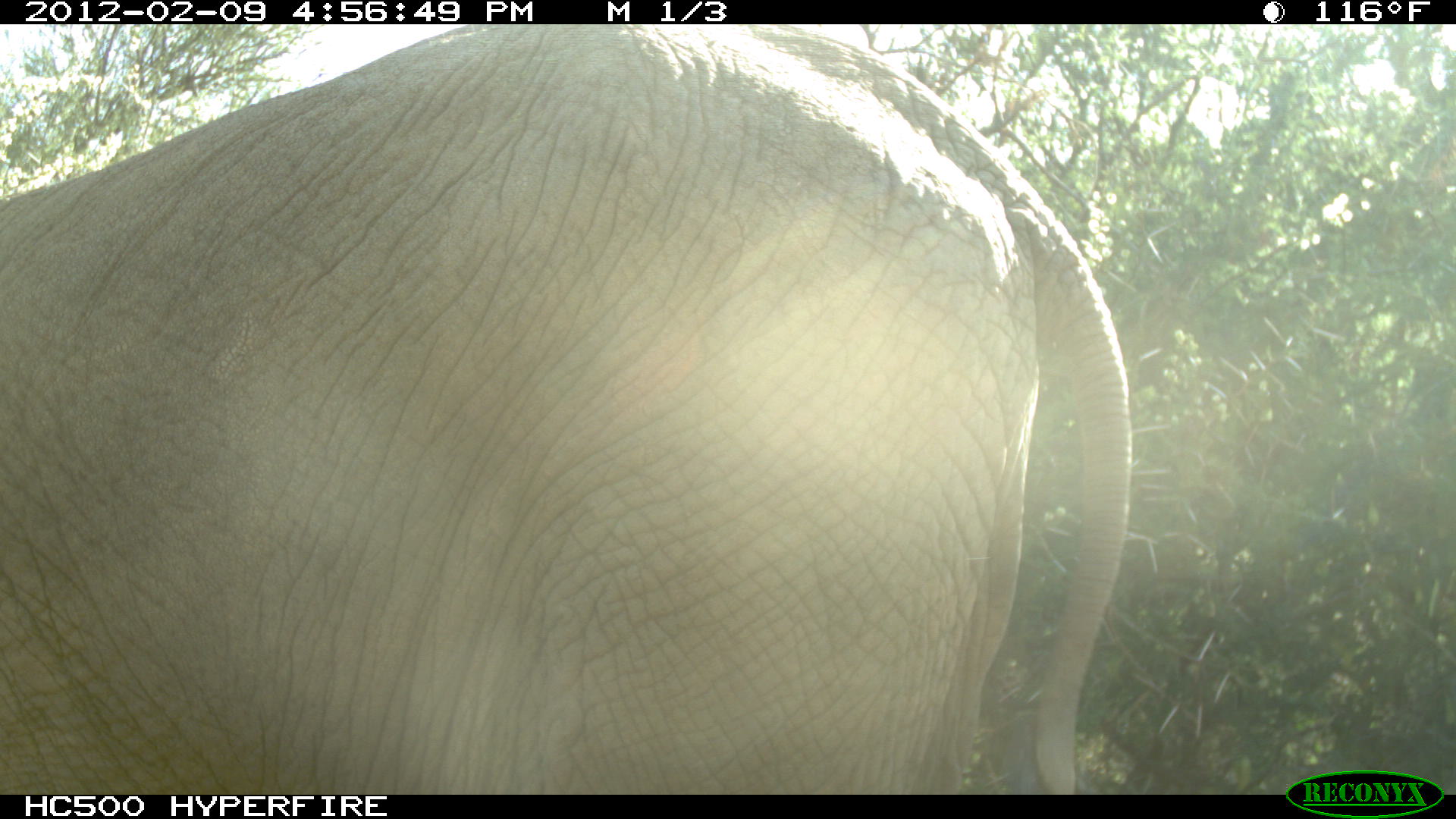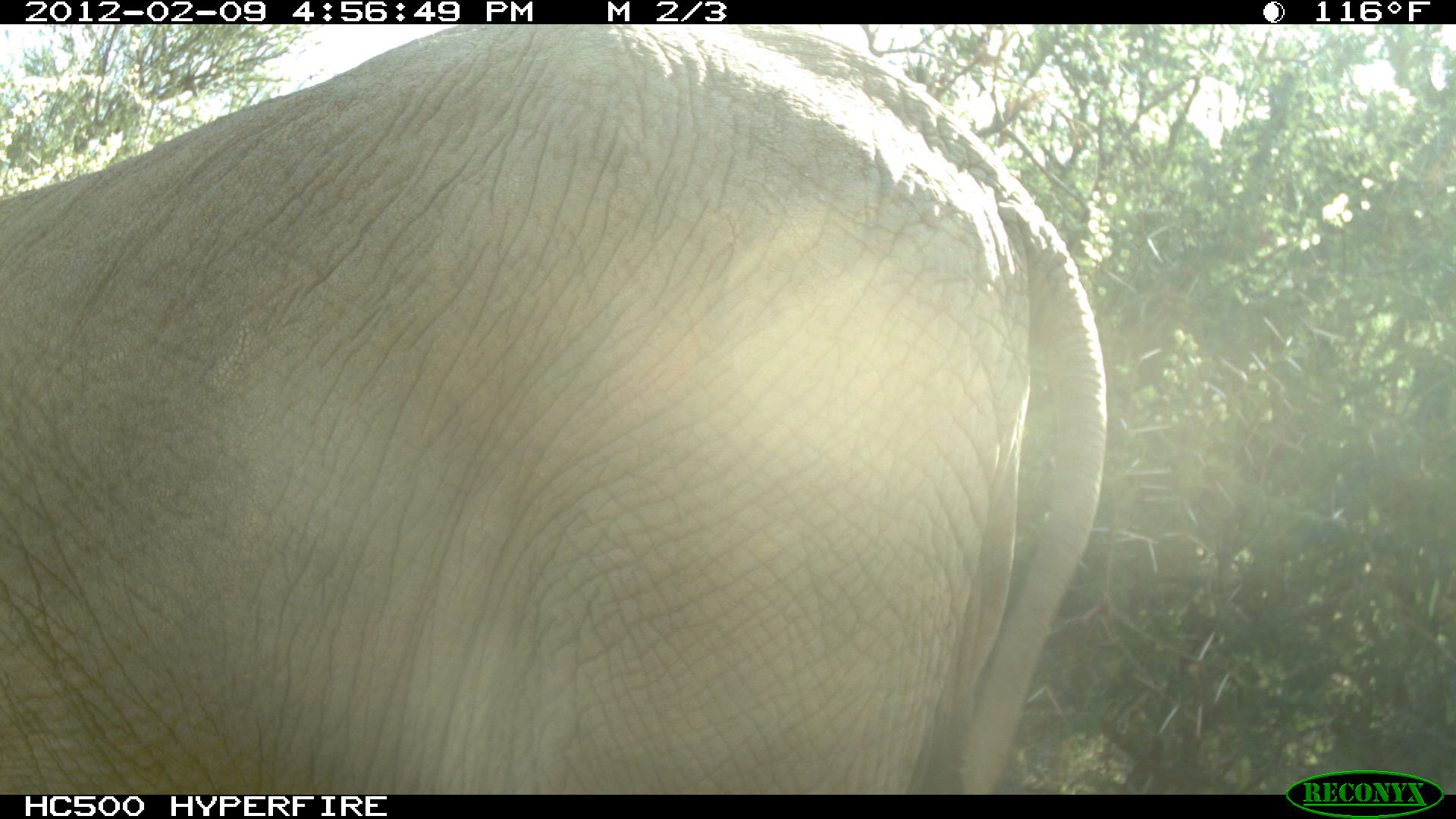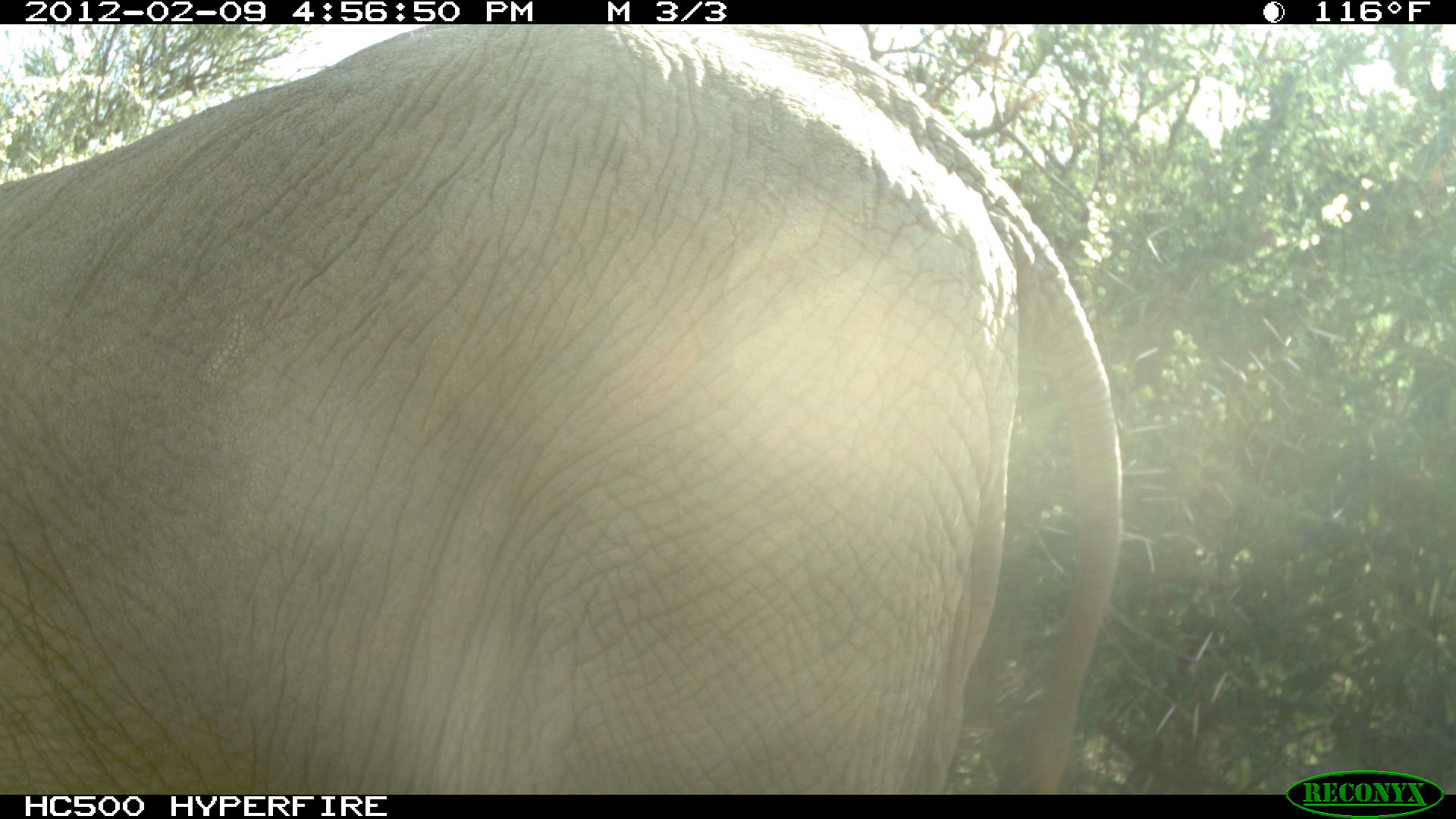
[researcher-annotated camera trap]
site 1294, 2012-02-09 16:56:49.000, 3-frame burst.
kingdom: Animalia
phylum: Chordata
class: Mammalia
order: Proboscidea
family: Elephantidae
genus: Loxodonta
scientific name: Loxodonta africana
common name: african bush elephant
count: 1